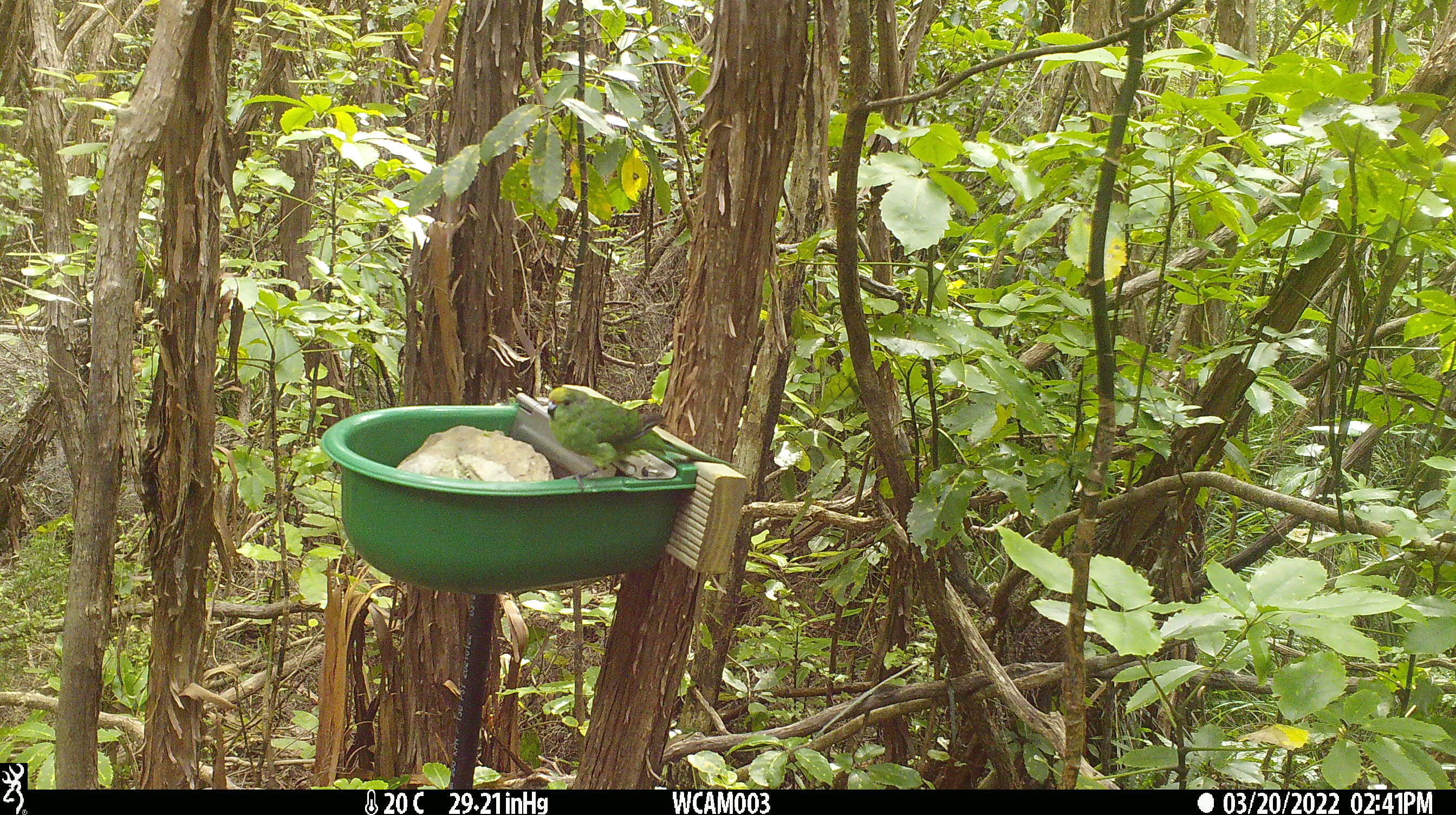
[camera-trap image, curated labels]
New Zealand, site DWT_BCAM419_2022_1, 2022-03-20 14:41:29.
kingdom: Animalia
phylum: Chordata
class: Aves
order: Psittaciformes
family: Psittaculidae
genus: Cyanoramphus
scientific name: Cyanoramphus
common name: parakeet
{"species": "parakeet (Cyanoramphus)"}